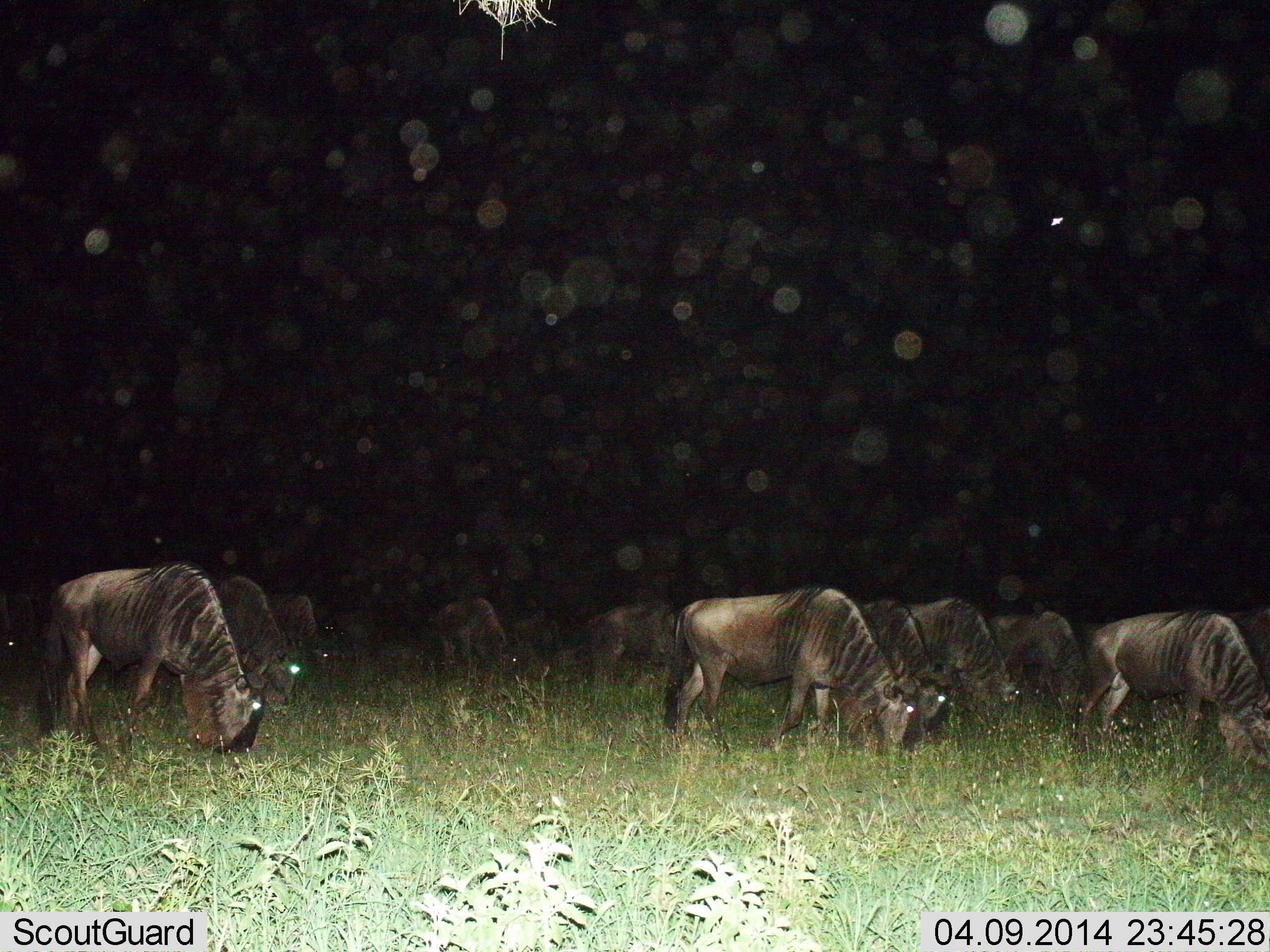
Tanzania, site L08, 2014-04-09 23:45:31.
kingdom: Animalia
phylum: Chordata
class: Mammalia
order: Artiodactyla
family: Bovidae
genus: Connochaetes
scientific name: Connochaetes taurinus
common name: blue wildebeest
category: wildebeest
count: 11-50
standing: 10%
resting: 0%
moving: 0%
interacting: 0%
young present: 0%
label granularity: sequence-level